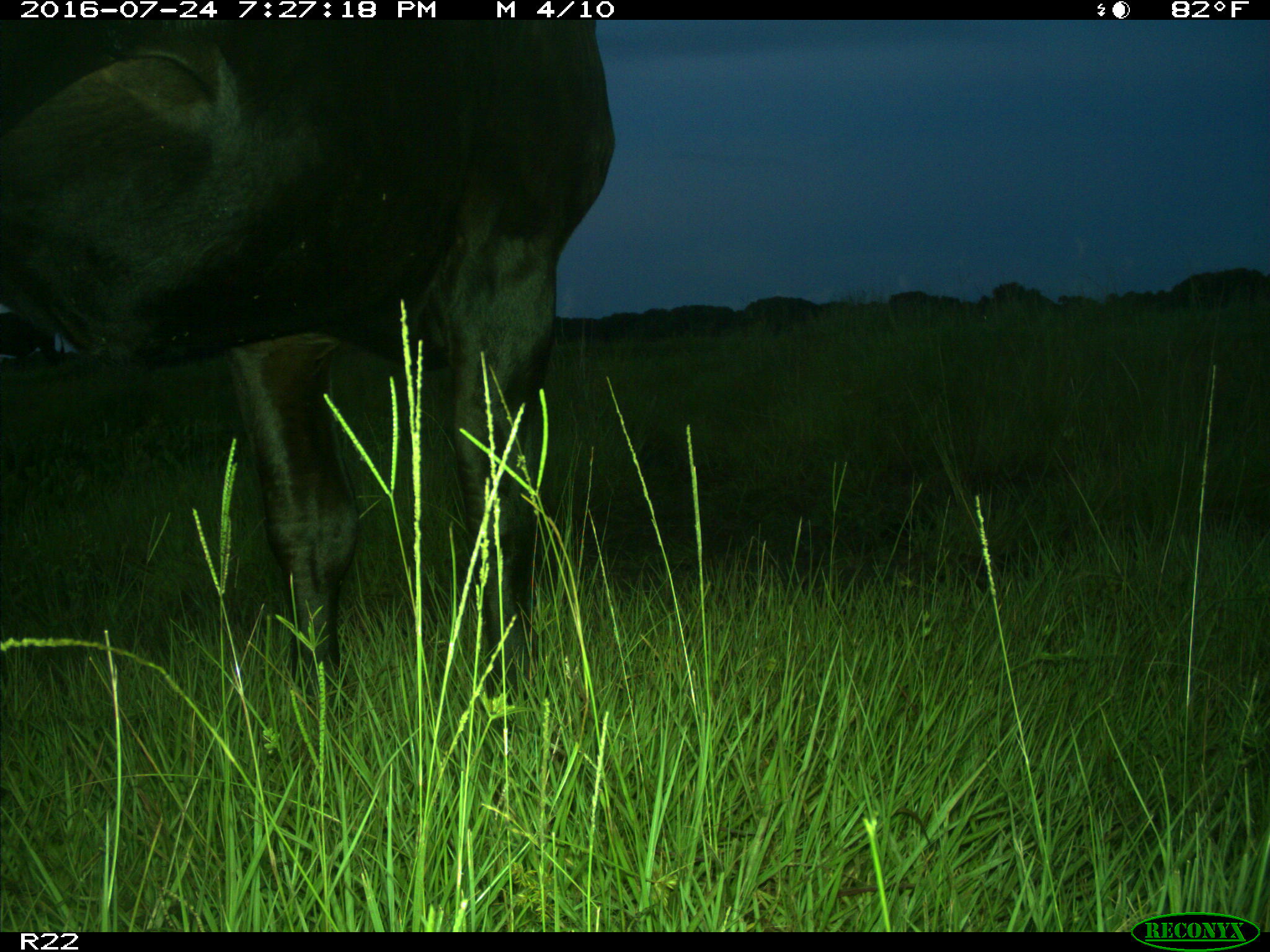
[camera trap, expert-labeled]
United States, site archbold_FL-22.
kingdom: Animalia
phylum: Chordata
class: Mammalia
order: Artiodactyla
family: Bovidae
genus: Bos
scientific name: Bos taurus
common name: domestic cow